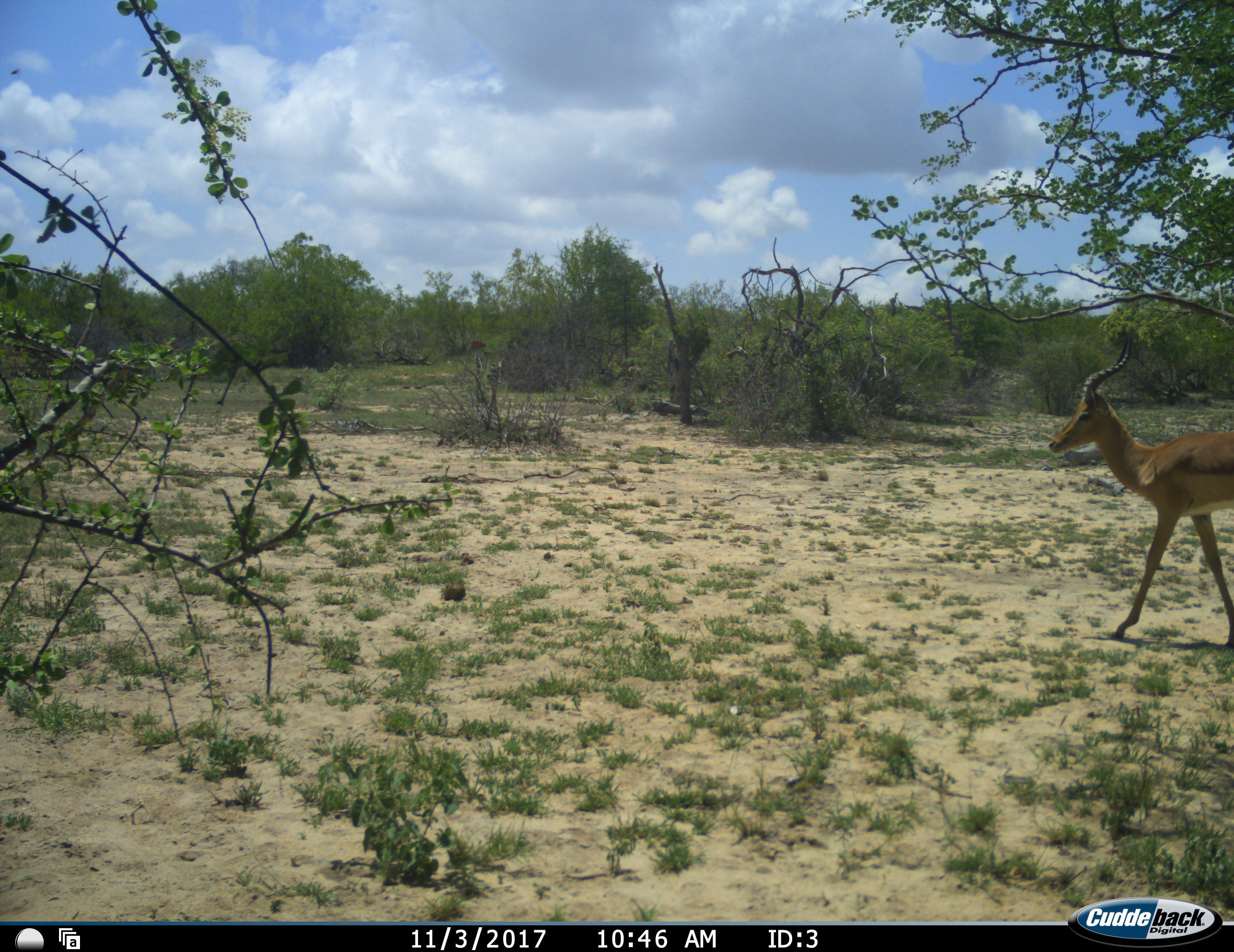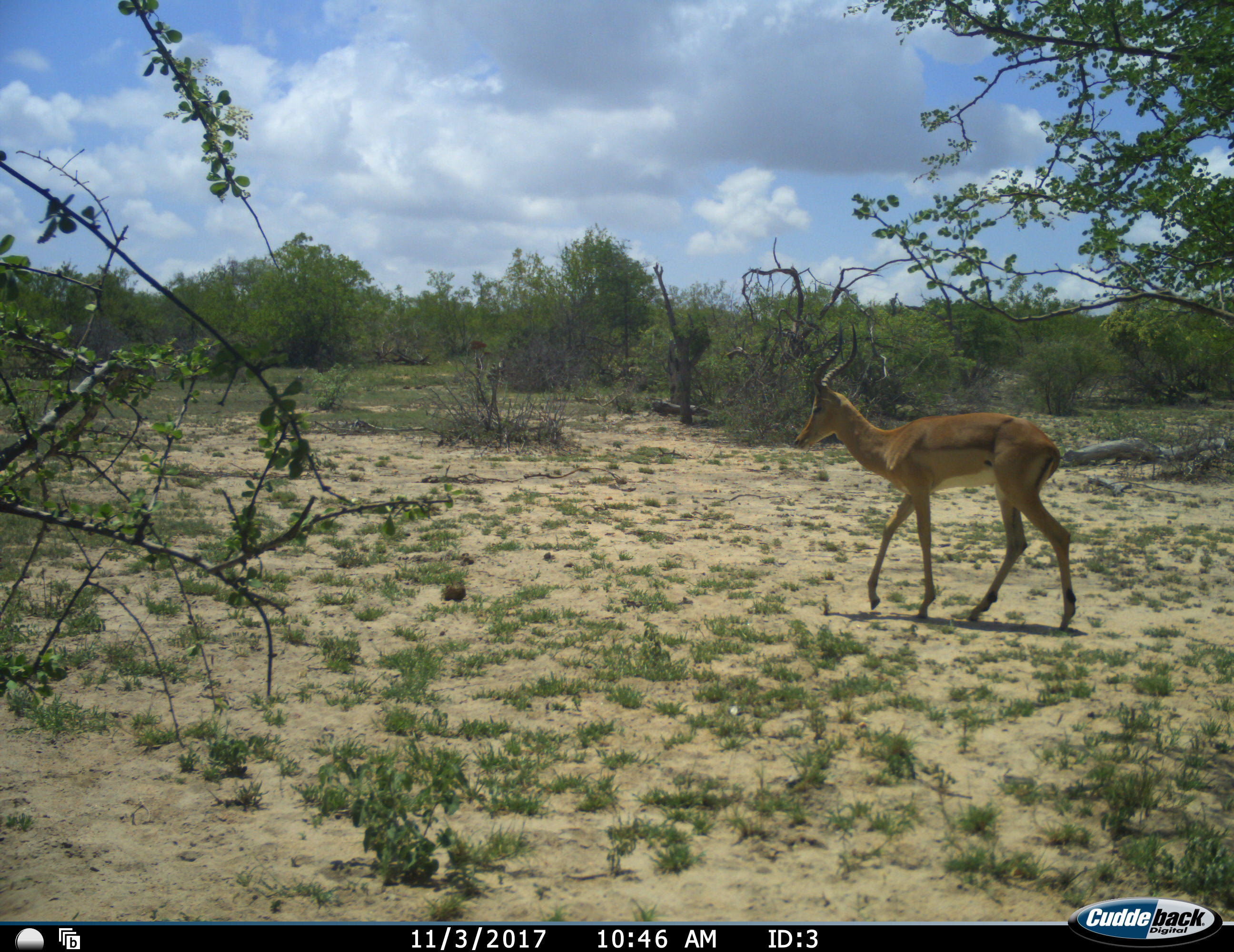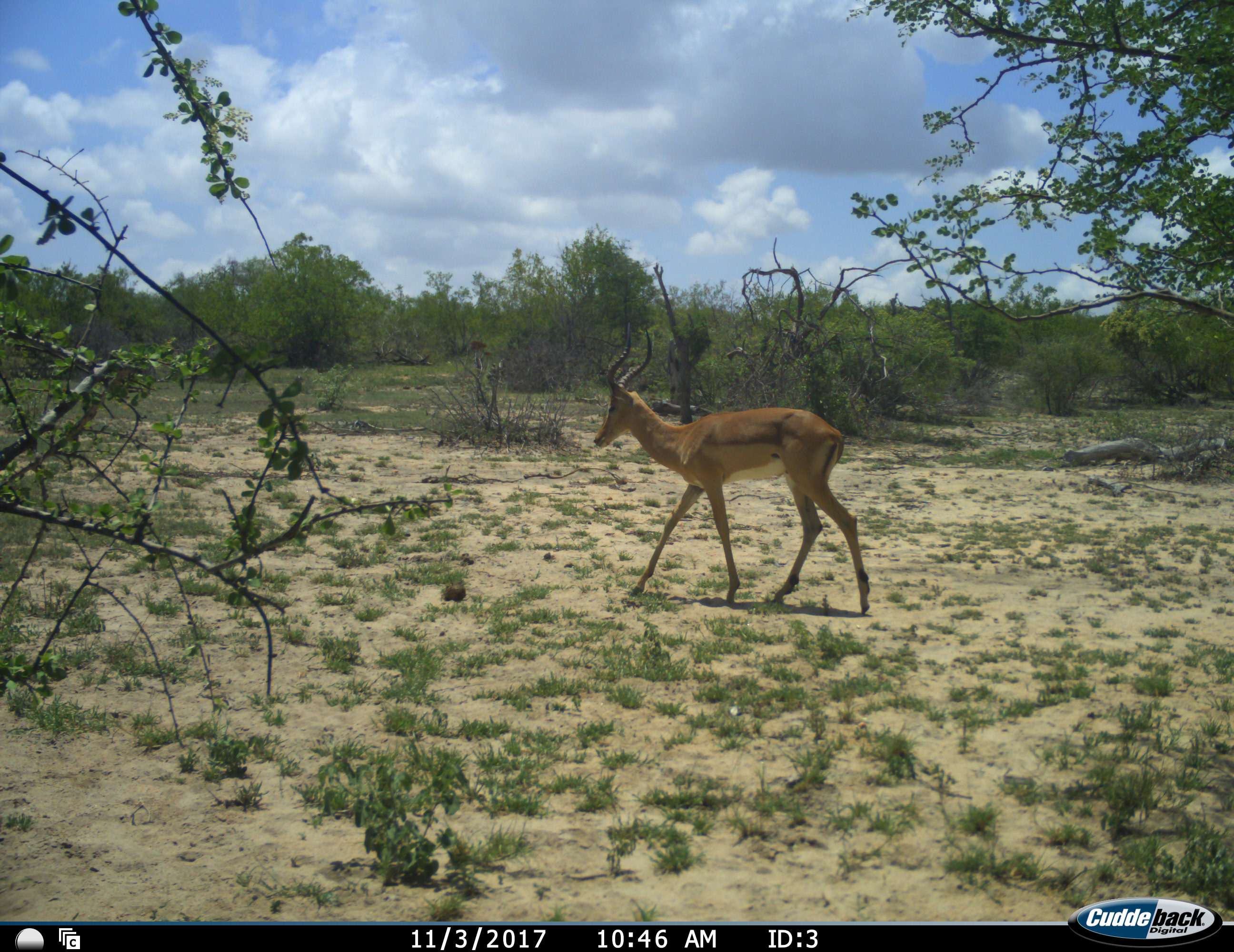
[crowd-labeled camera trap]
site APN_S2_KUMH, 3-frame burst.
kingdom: Animalia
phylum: Chordata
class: Mammalia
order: Artiodactyla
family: Bovidae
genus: Aepyceros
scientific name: Aepyceros melampus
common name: impala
Impala (Aepyceros melampus), count 1. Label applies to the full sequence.